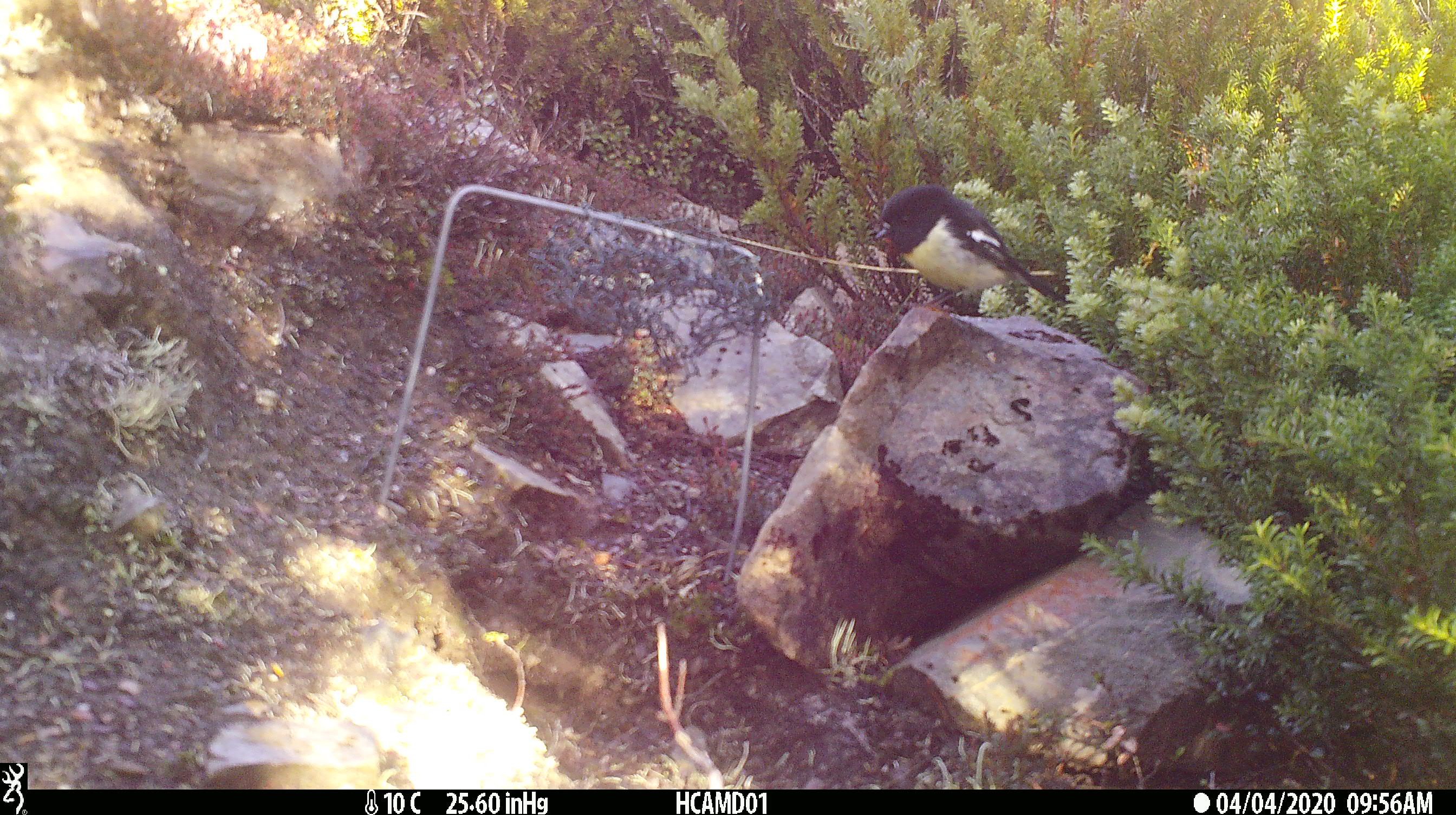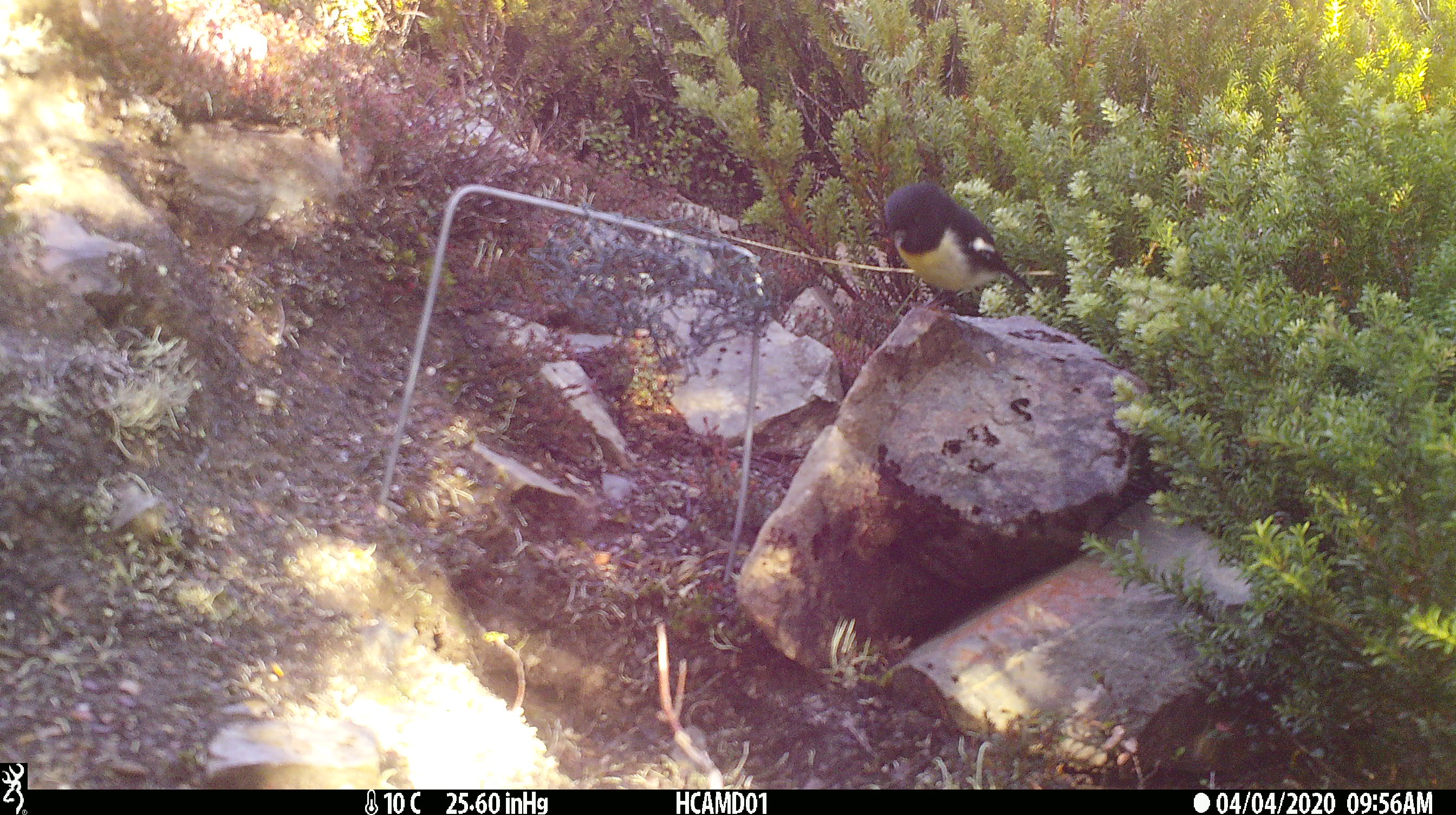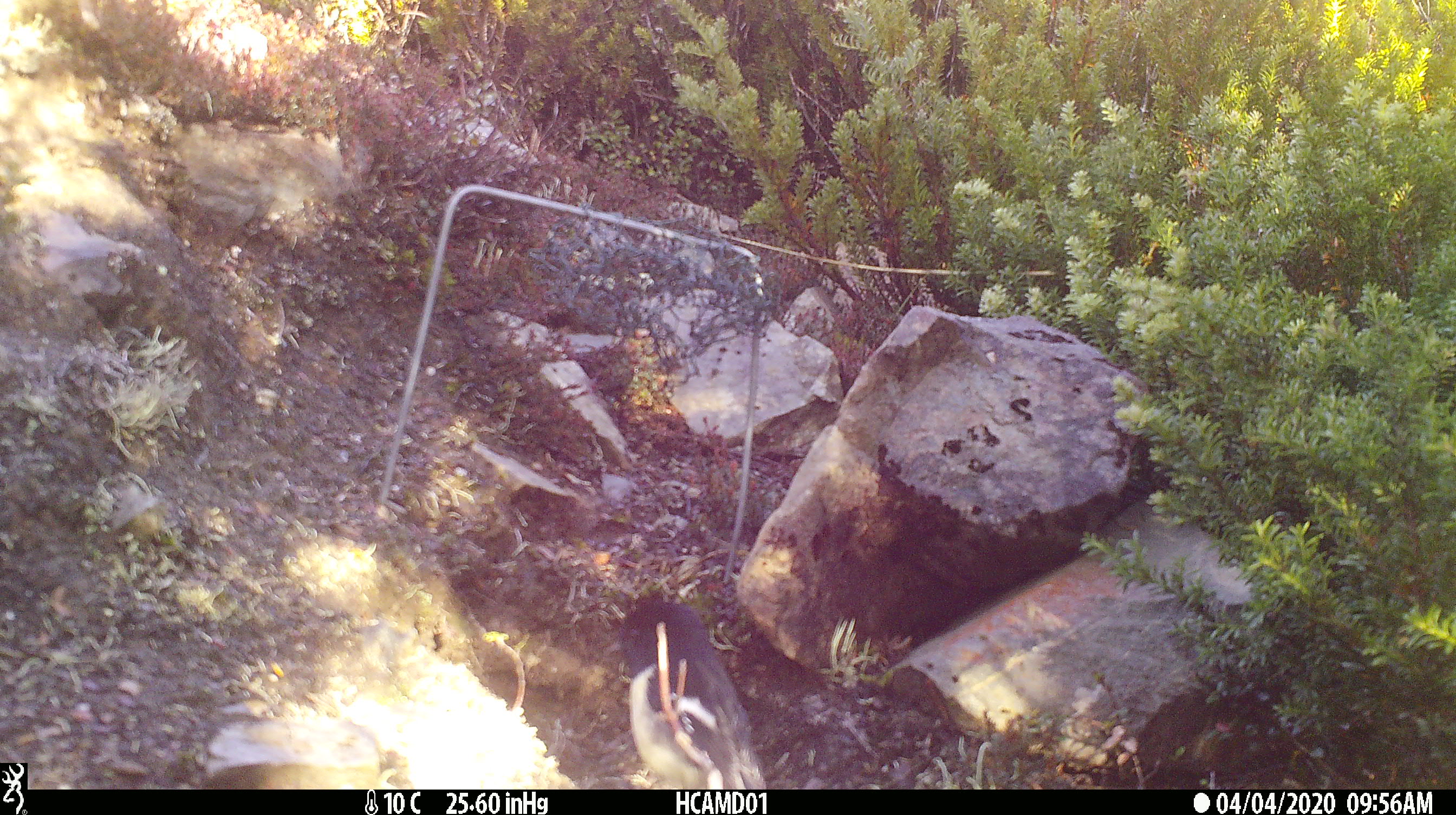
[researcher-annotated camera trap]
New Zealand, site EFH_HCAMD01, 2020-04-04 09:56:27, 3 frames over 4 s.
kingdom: Animalia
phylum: Chordata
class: Aves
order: Passeriformes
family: Petroicidae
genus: Petroica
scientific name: Petroica macrocephala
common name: tomtit